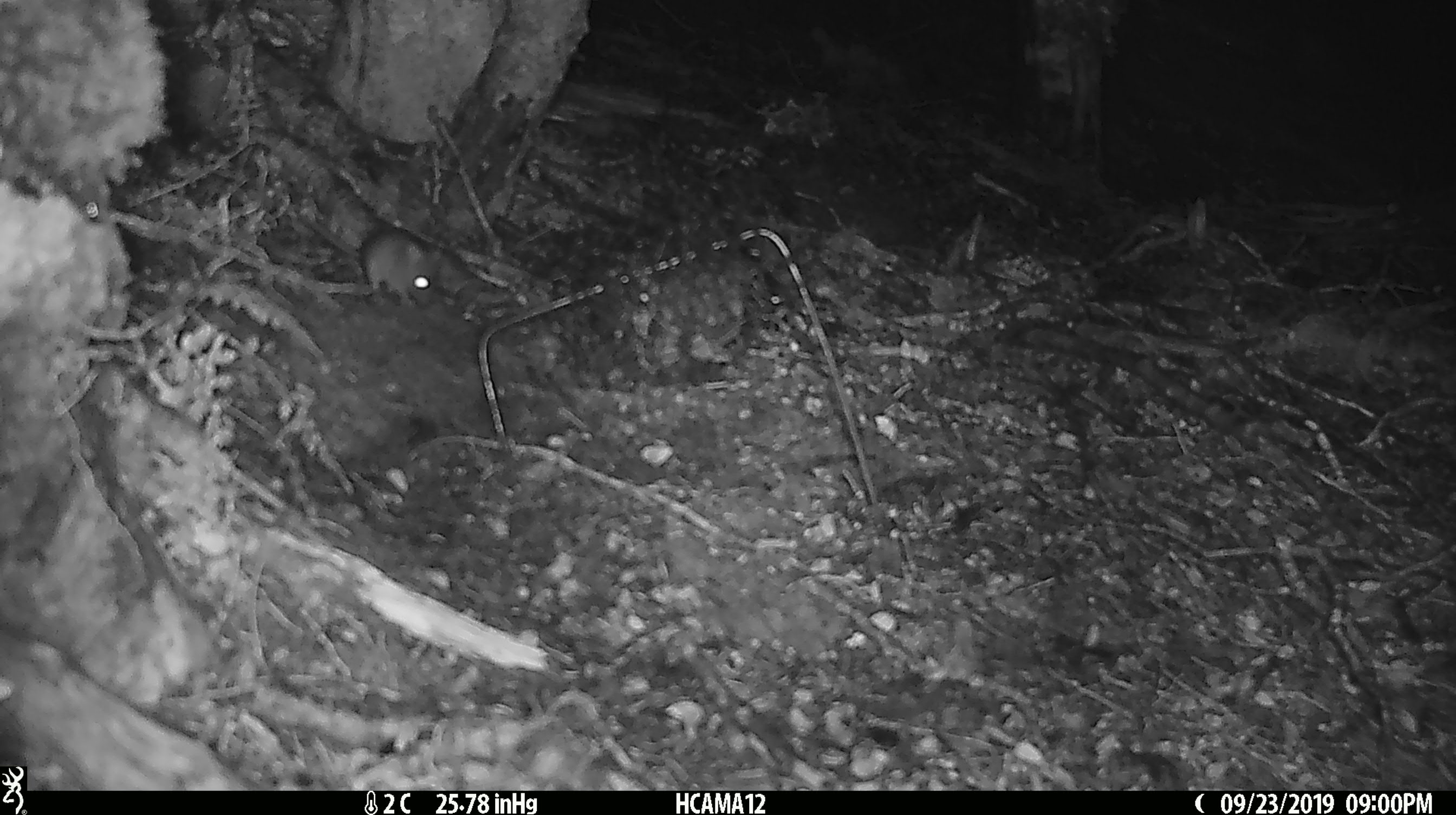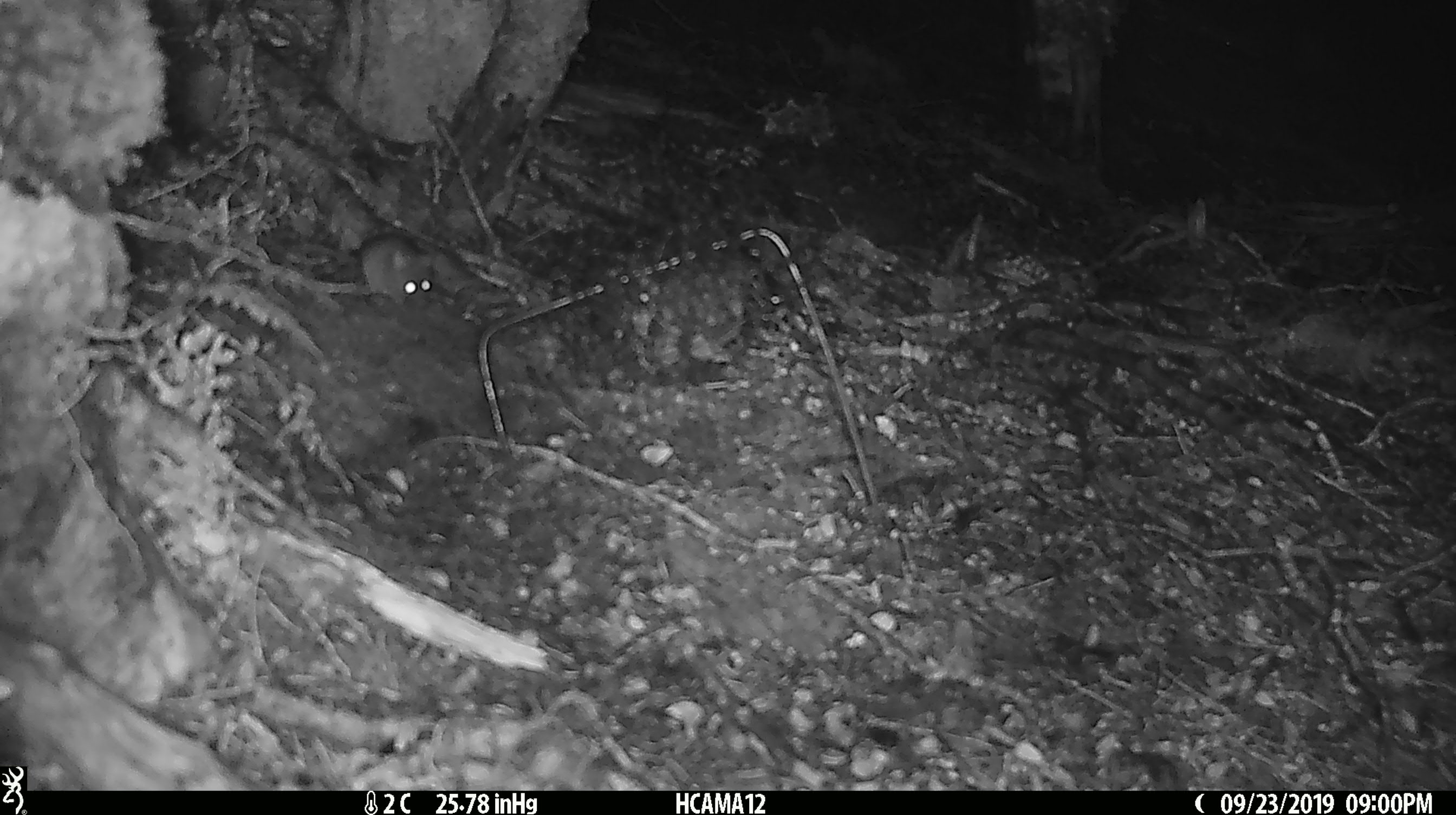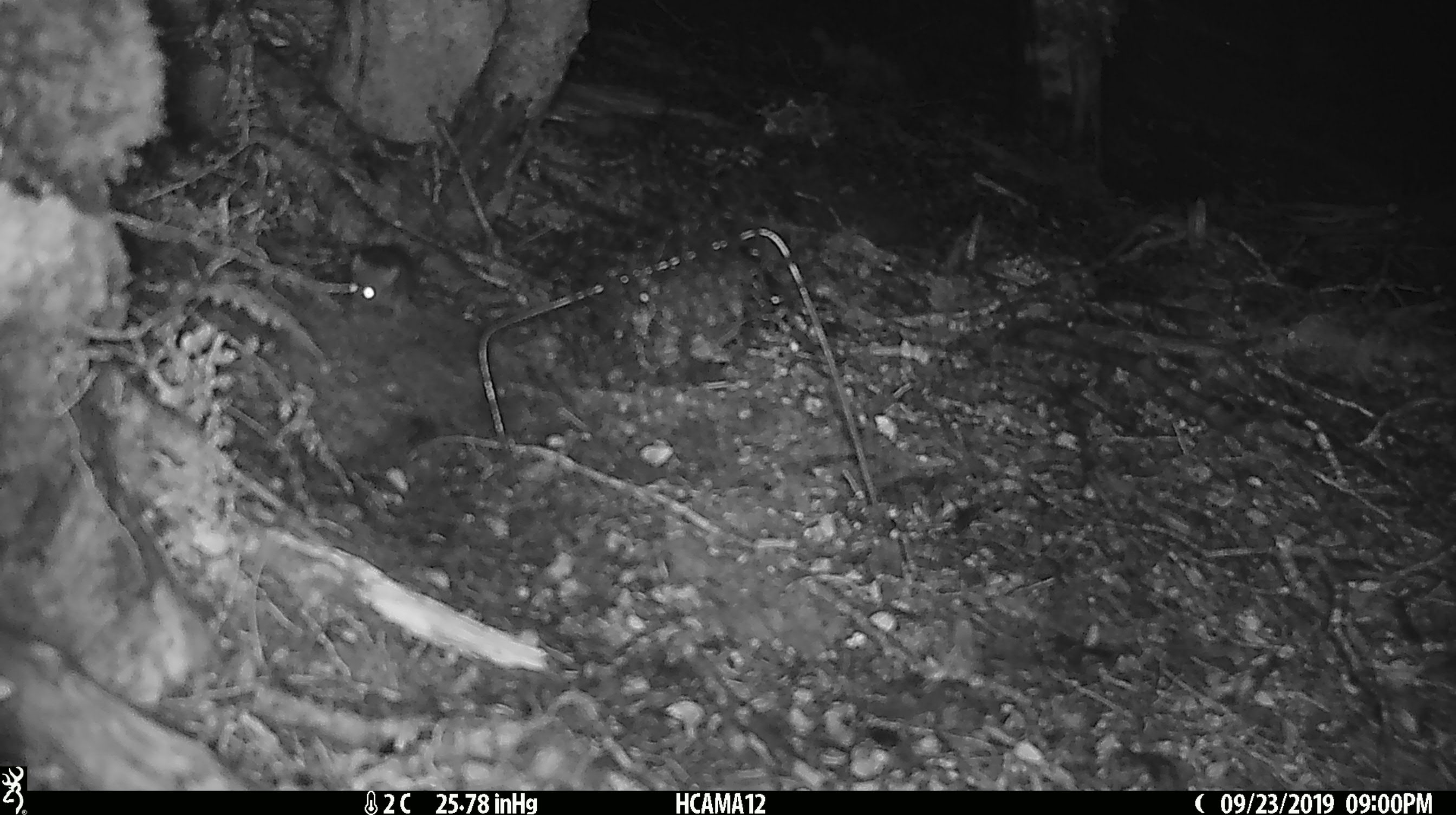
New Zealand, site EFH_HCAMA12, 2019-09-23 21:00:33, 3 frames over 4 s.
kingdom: Animalia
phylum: Chordata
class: Mammalia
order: Rodentia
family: Muridae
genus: Mus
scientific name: Mus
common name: mouse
Mouse (Mus).